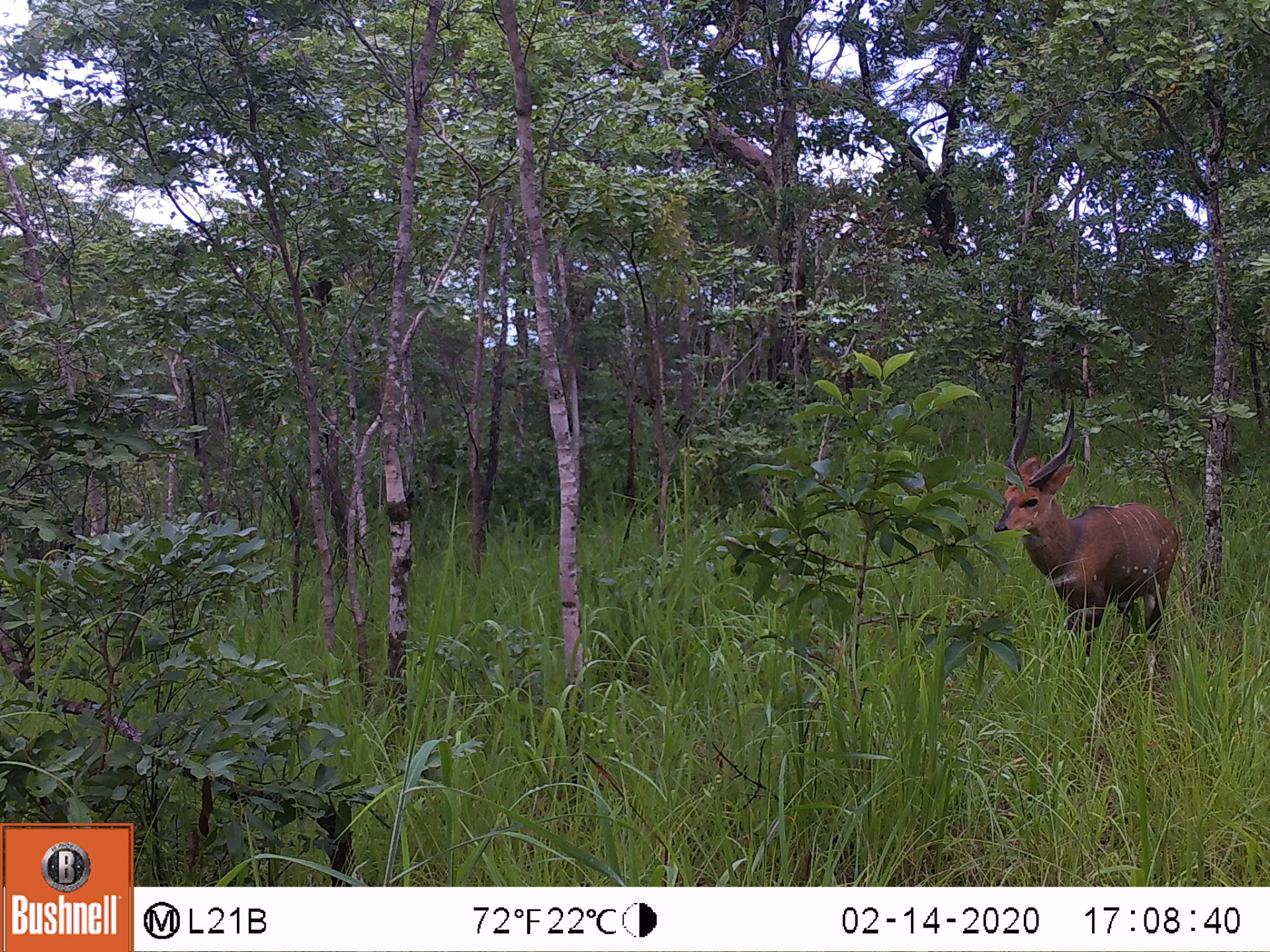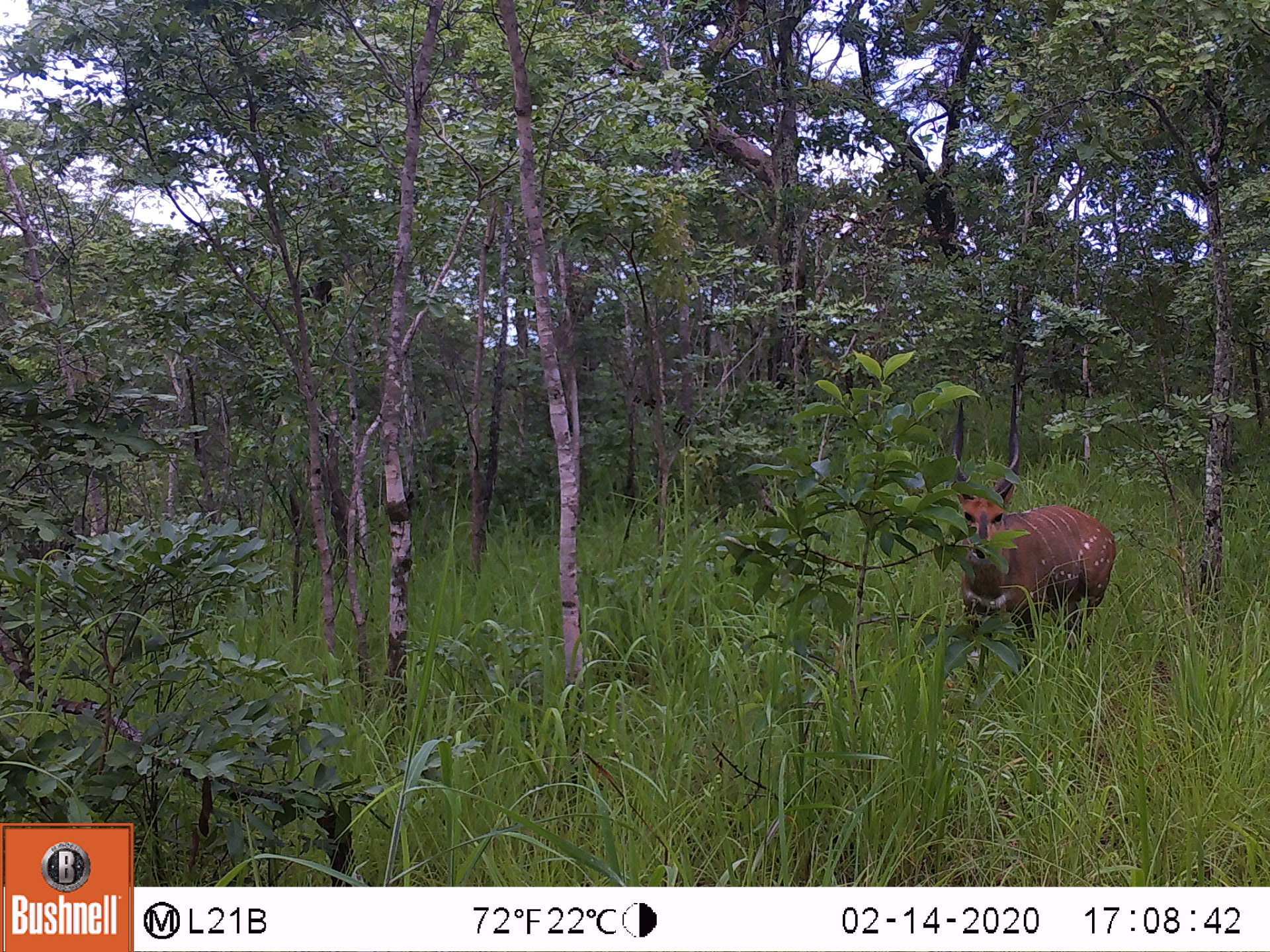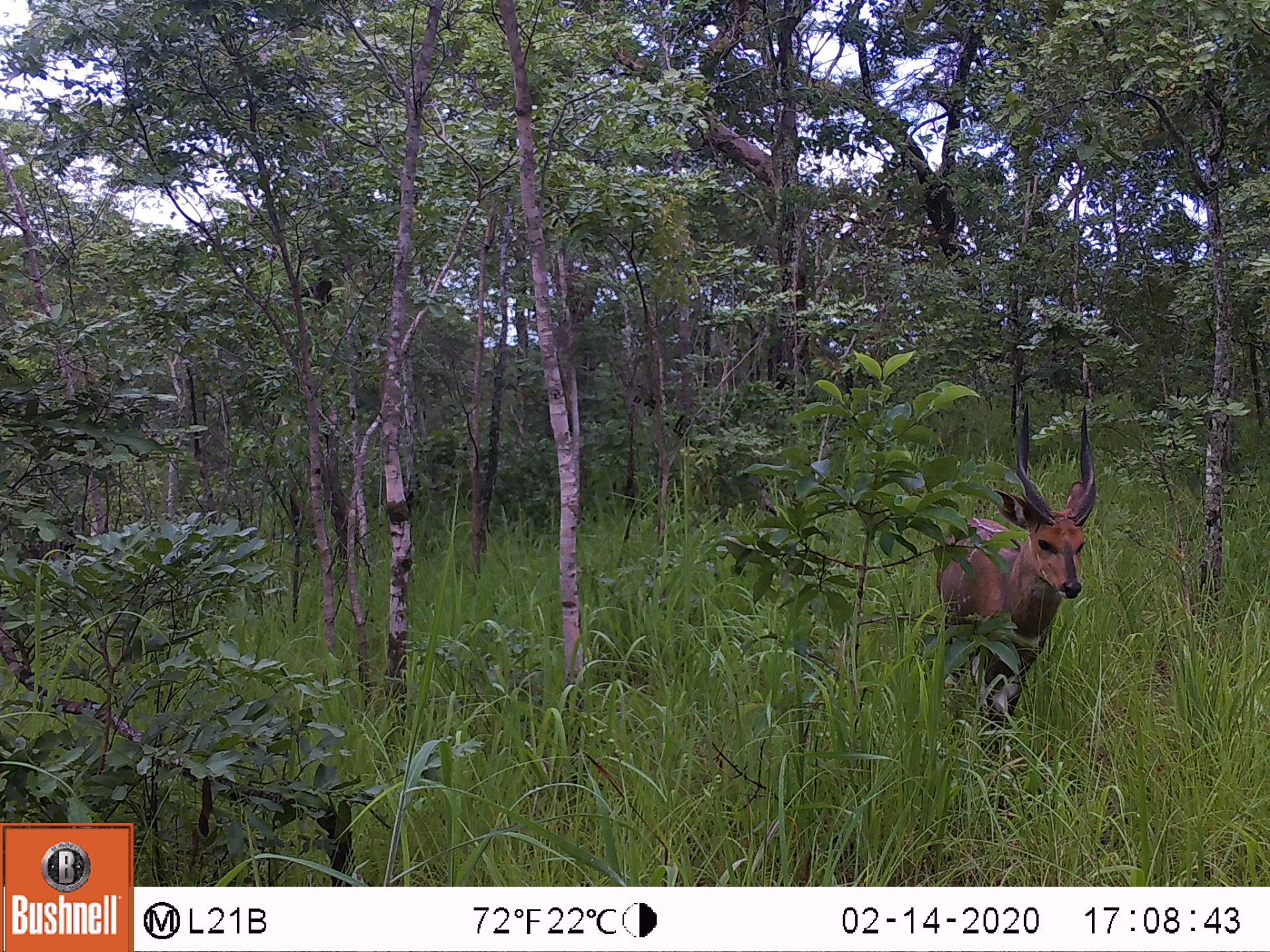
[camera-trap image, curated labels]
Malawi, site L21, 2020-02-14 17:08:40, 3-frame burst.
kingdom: Animalia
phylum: Chordata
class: Mammalia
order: Artiodactyla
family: Bovidae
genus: Tragelaphus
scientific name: Tragelaphus sylvaticus sylvaticus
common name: cape bushbuck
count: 1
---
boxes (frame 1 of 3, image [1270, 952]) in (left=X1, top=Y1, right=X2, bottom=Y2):
cape bushbuck: (left=991, top=399, right=1182, bottom=658)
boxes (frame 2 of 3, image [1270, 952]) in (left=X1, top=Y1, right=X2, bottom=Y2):
cape bushbuck: (left=946, top=400, right=1115, bottom=678)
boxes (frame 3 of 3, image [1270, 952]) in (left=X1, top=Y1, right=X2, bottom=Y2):
cape bushbuck: (left=932, top=407, right=1099, bottom=777)